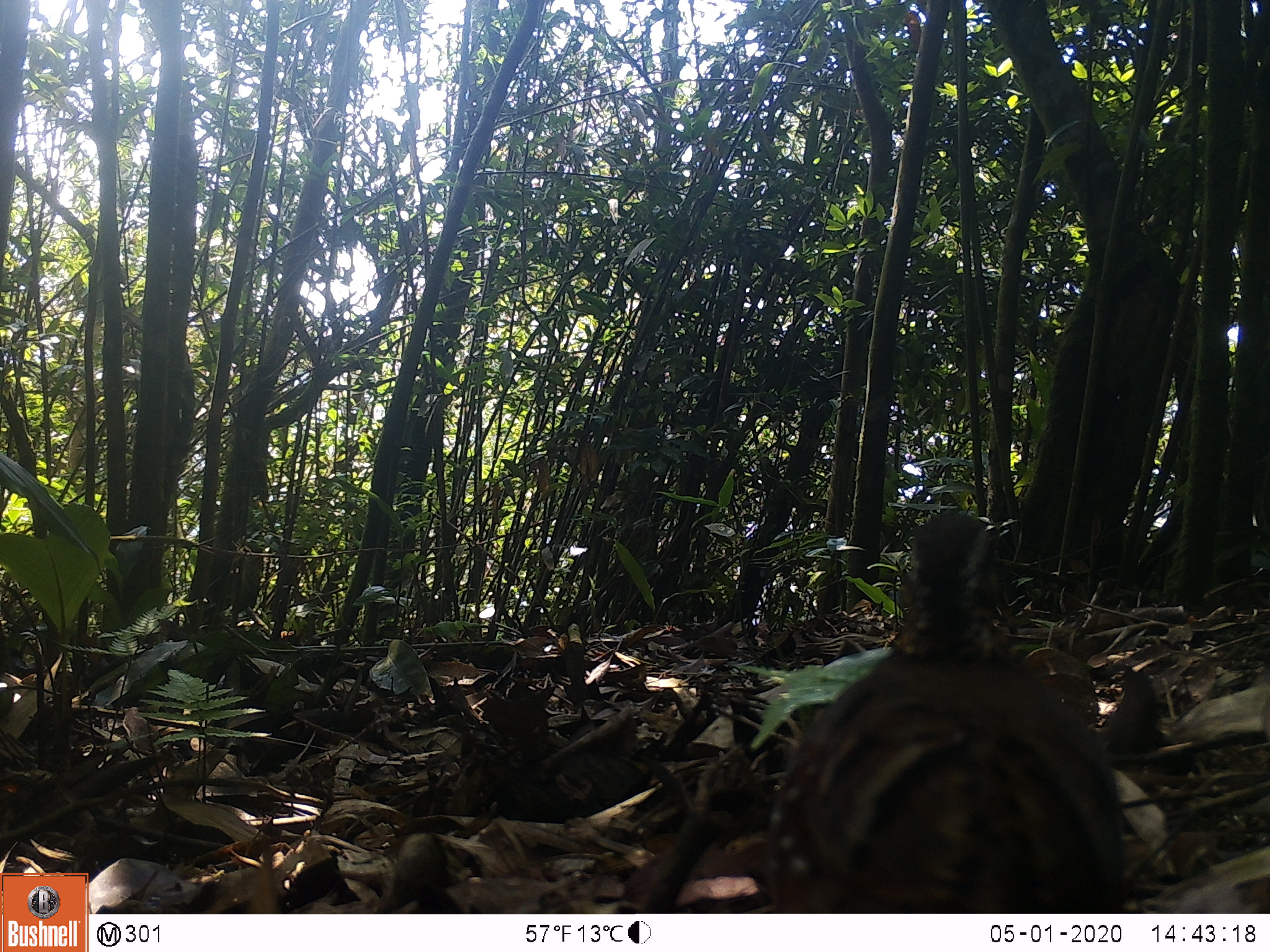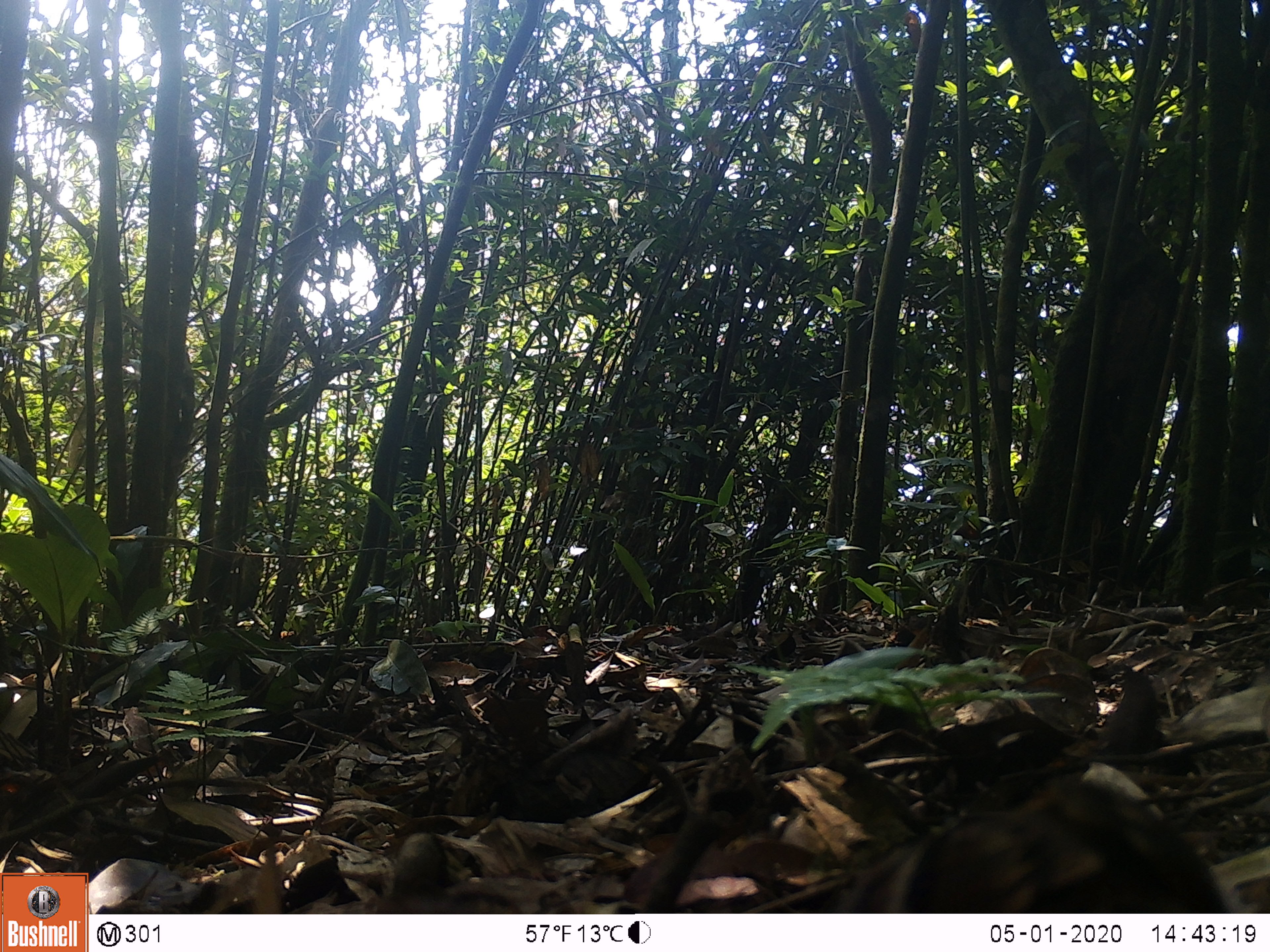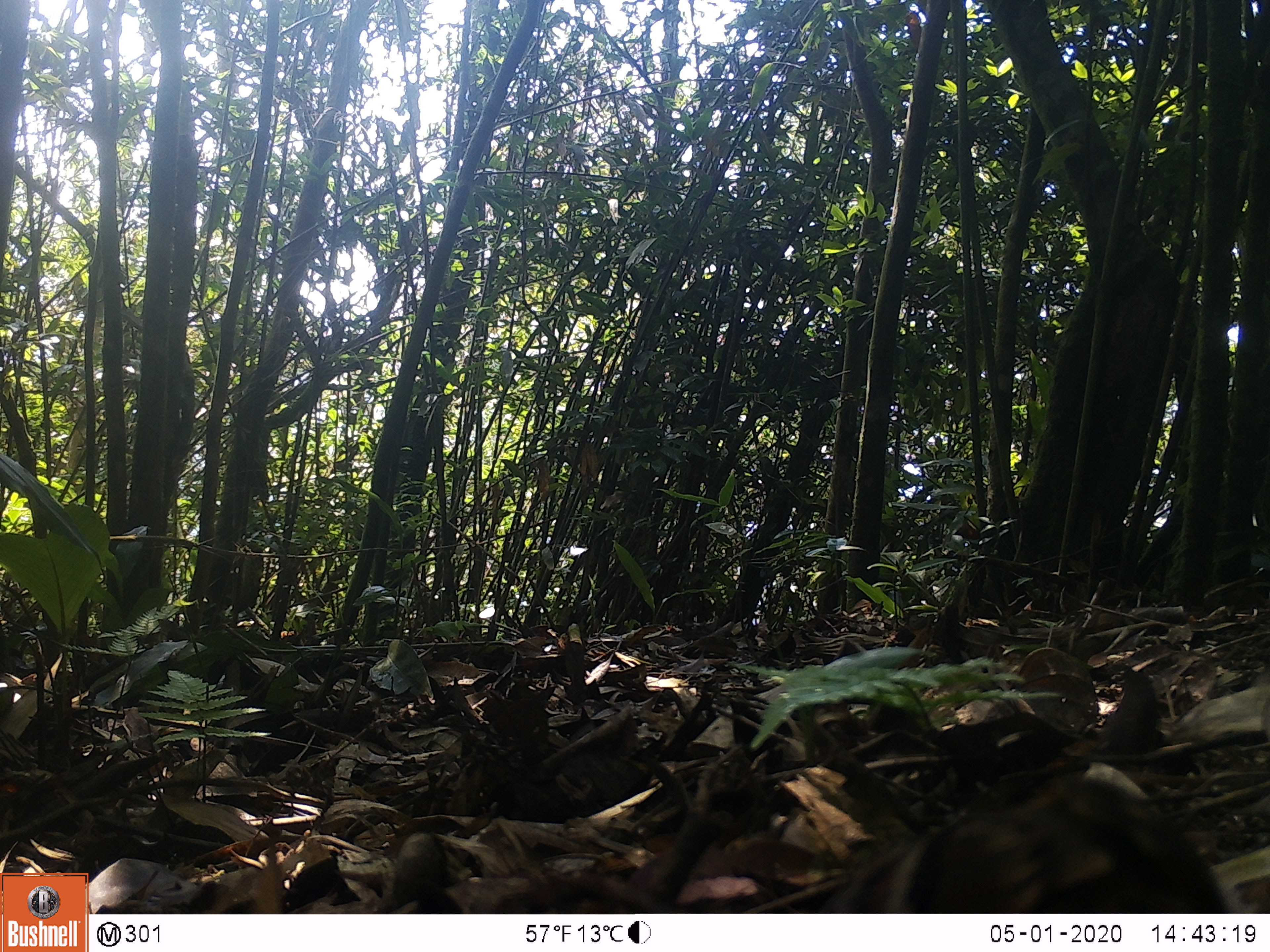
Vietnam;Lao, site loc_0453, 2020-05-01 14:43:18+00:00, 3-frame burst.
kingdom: Animalia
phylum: Chordata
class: Aves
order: Galliformes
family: Phasianidae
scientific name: Phasianidae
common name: partridge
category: unidentified partridge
Unidentified partridge (partridge) (Phasianidae). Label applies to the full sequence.